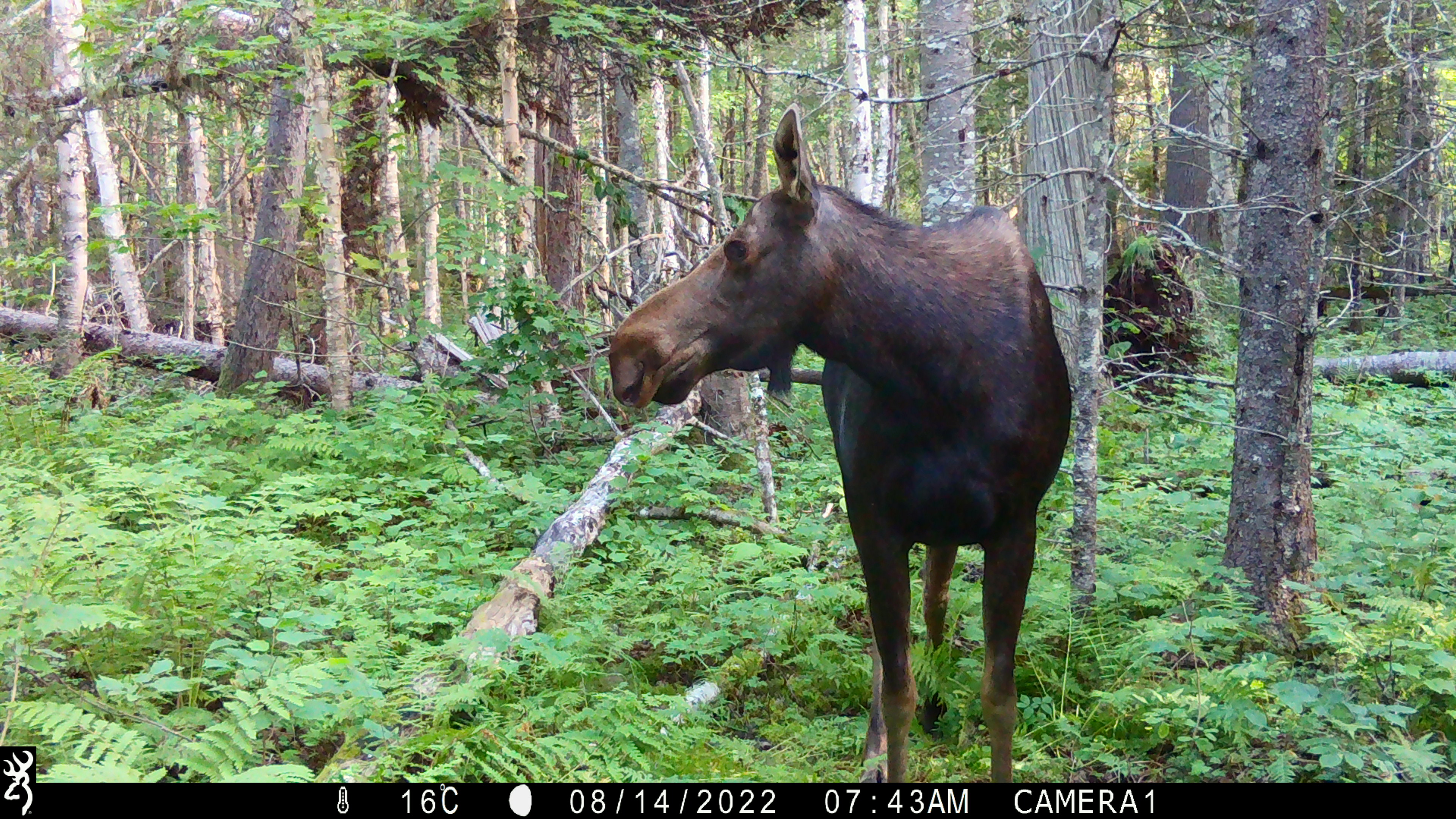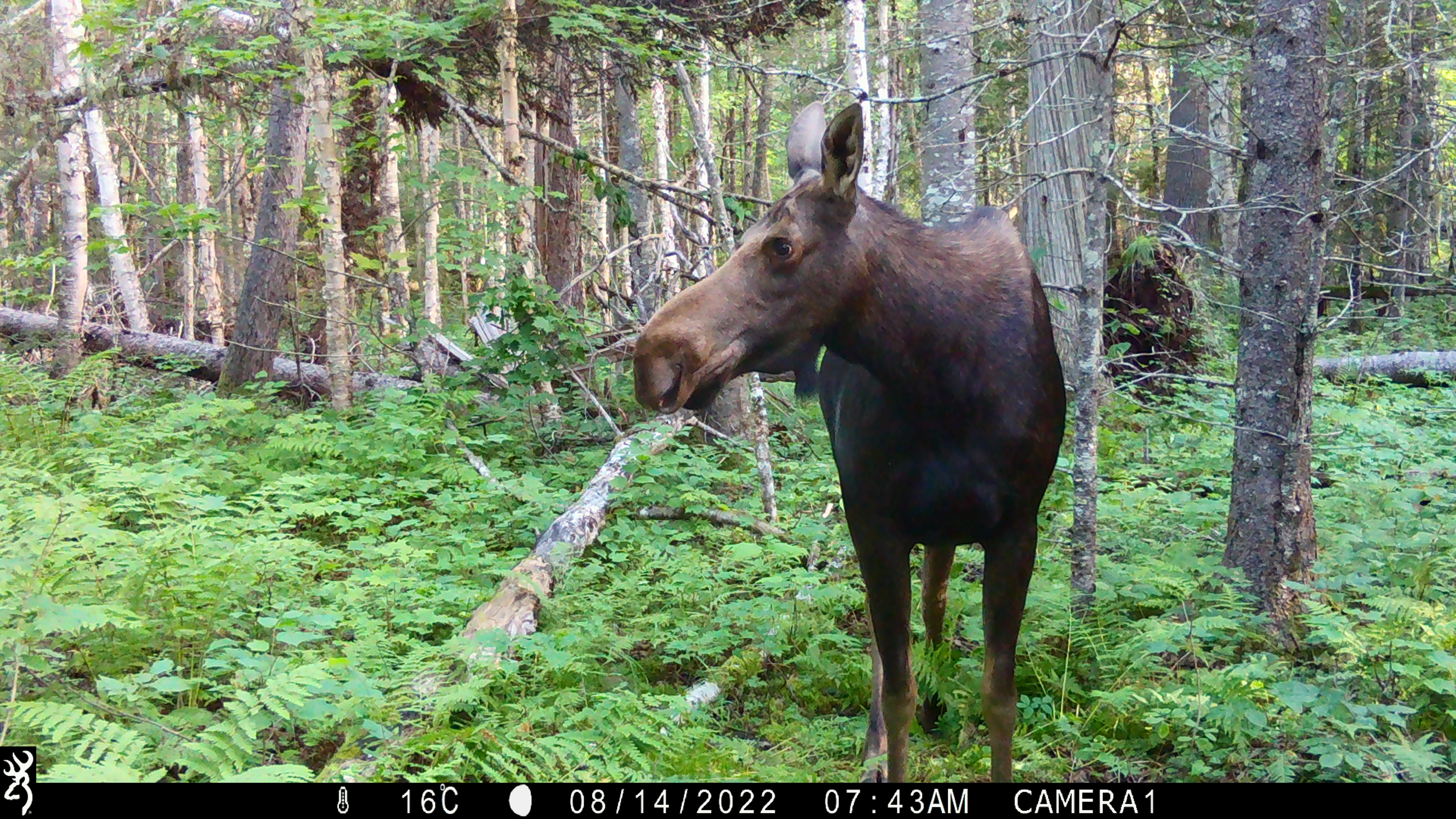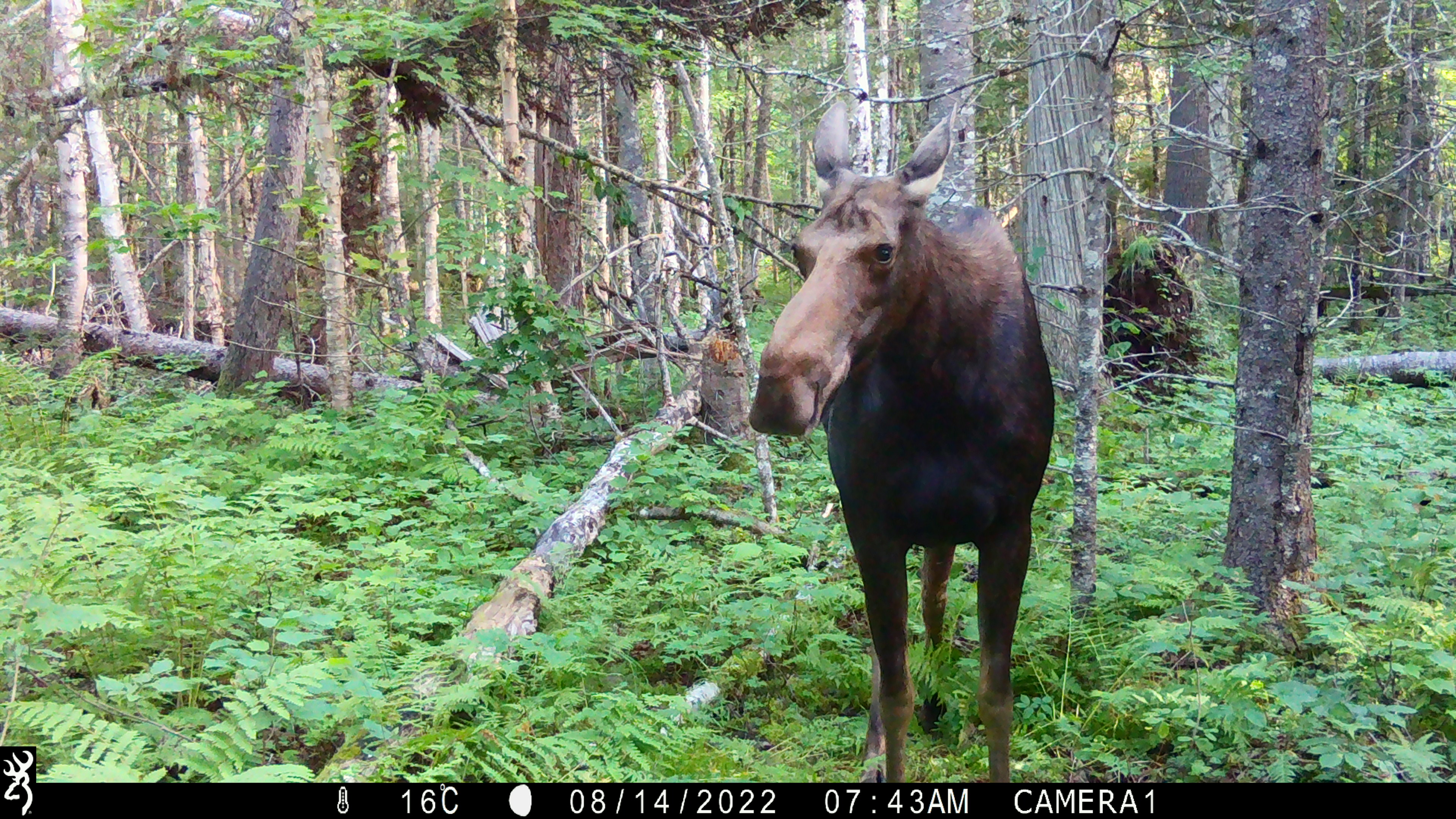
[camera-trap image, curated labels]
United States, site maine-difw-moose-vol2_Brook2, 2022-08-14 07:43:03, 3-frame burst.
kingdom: Animalia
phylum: Chordata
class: Mammalia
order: Artiodactyla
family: Cervidae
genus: Alces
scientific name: Alces alces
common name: moose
Moose (Alces alces).